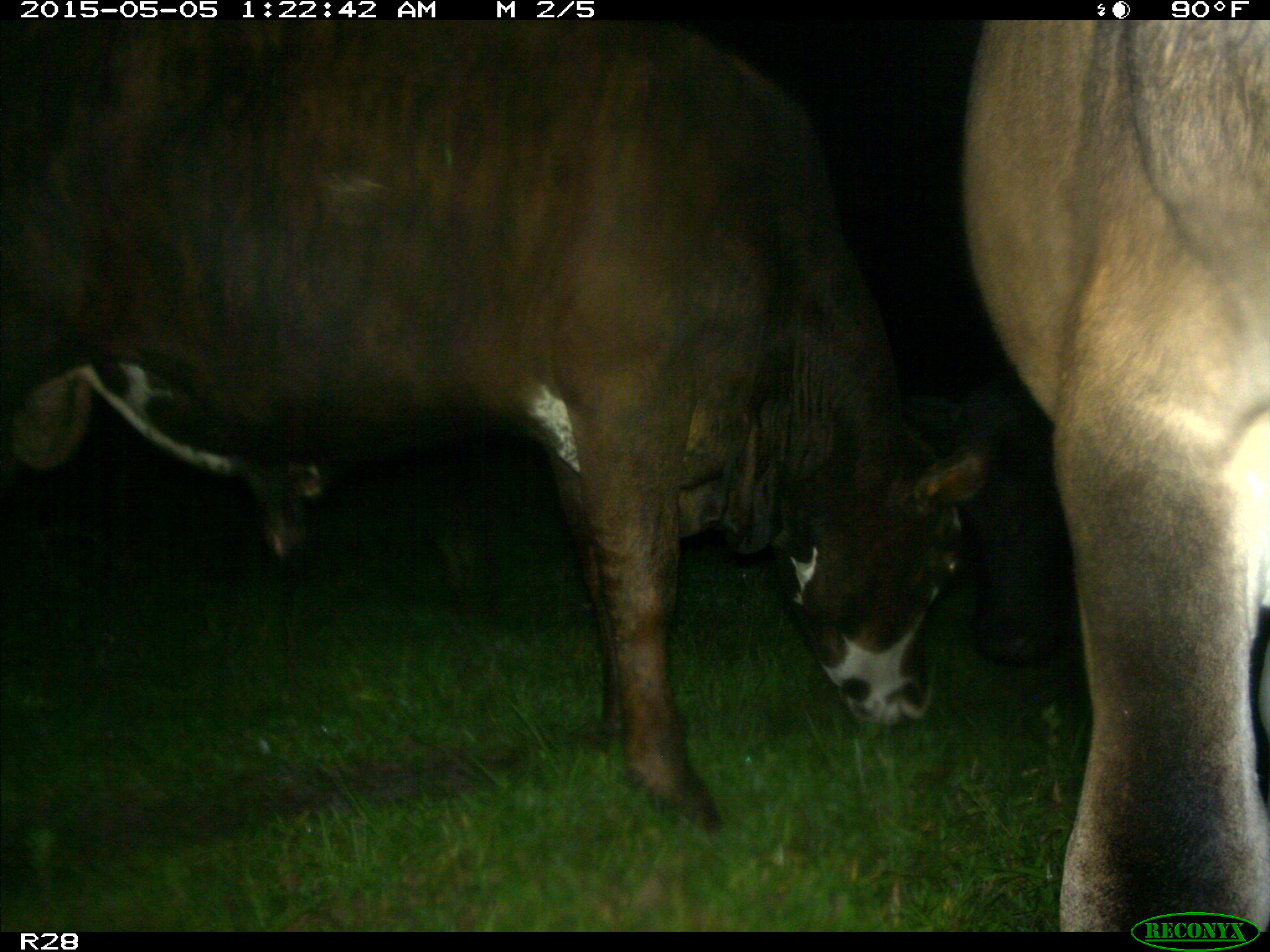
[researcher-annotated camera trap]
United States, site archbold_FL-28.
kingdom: Animalia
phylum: Chordata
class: Mammalia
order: Artiodactyla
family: Bovidae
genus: Bos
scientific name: Bos taurus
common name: domestic cow